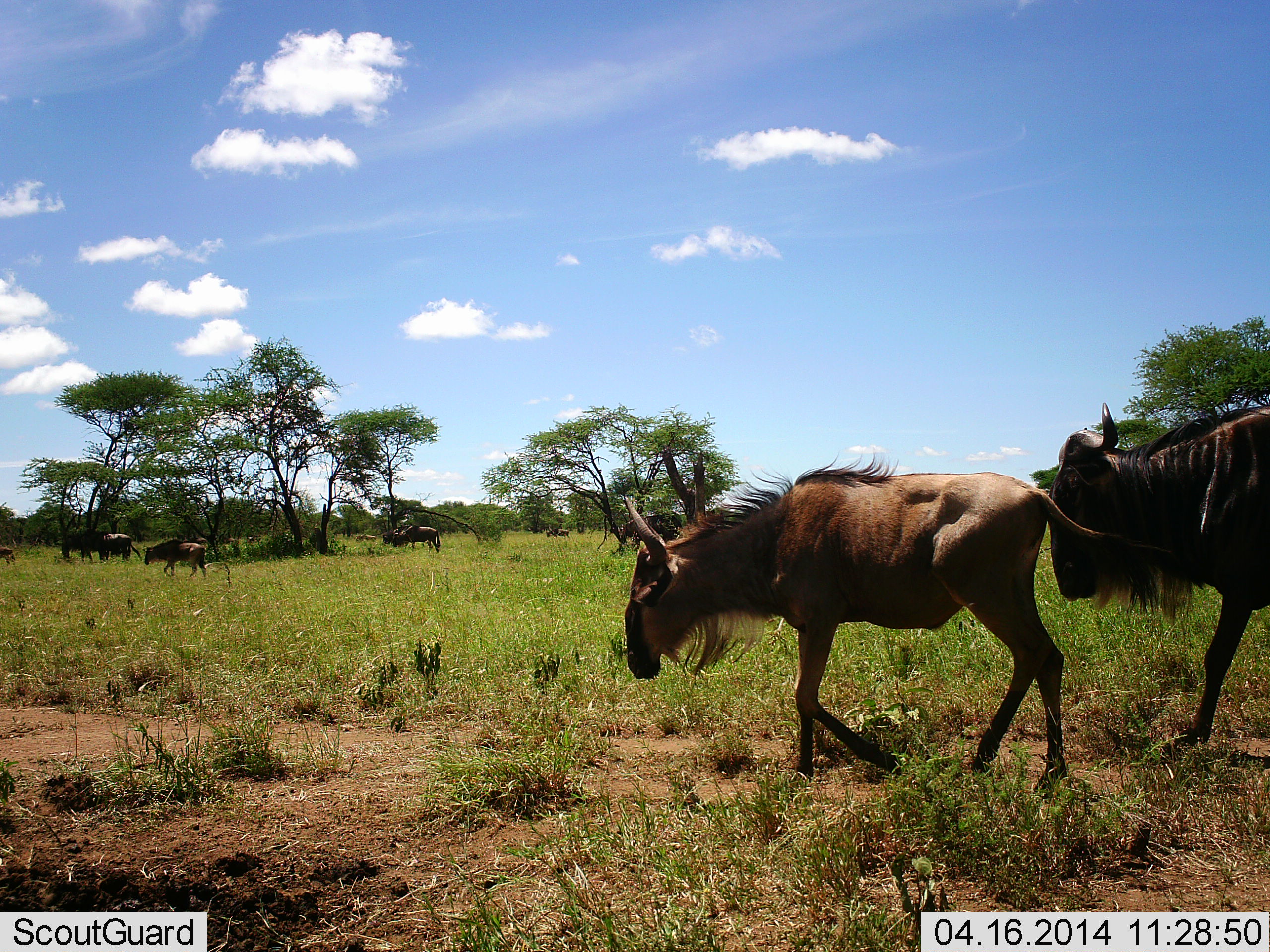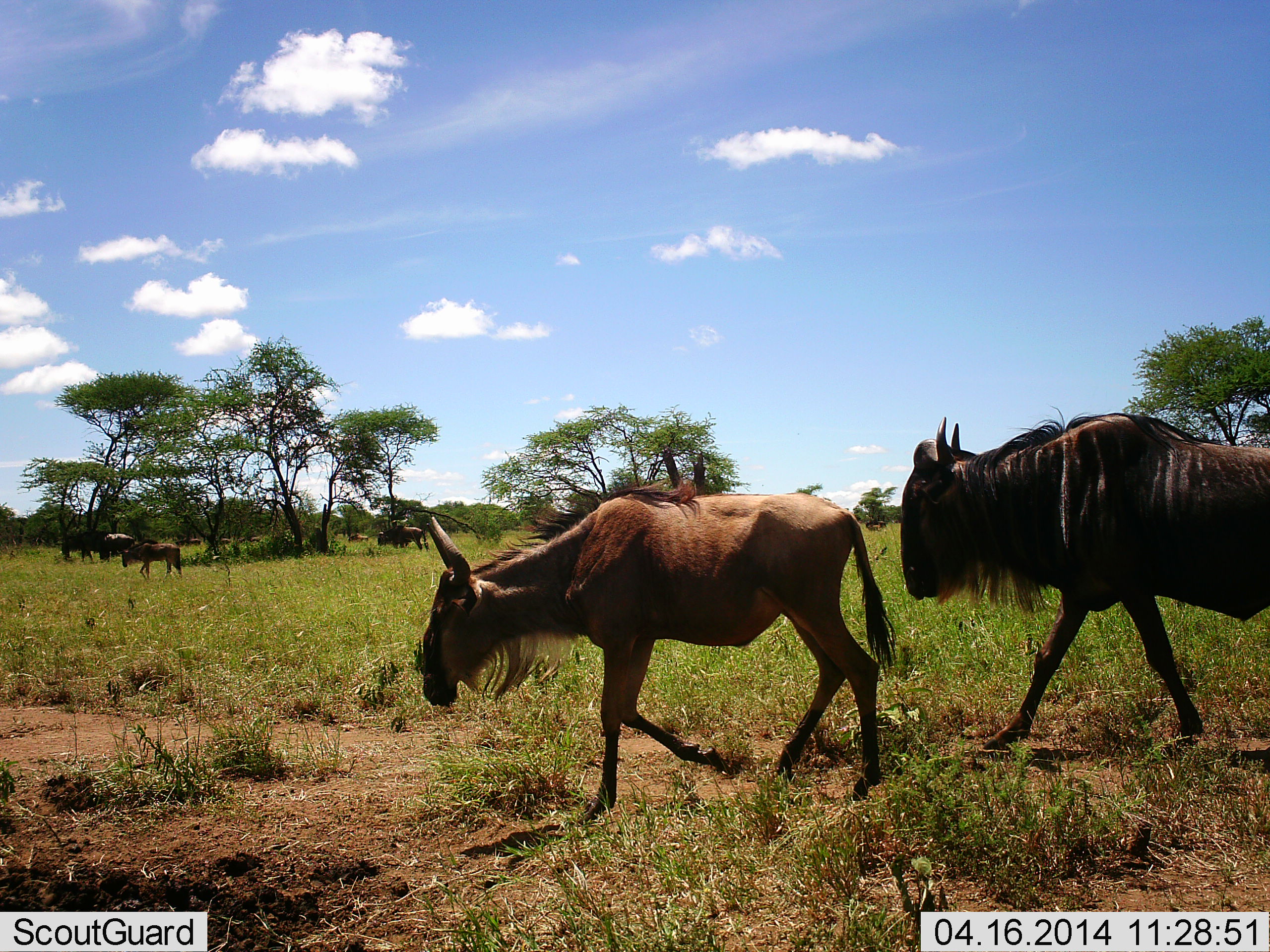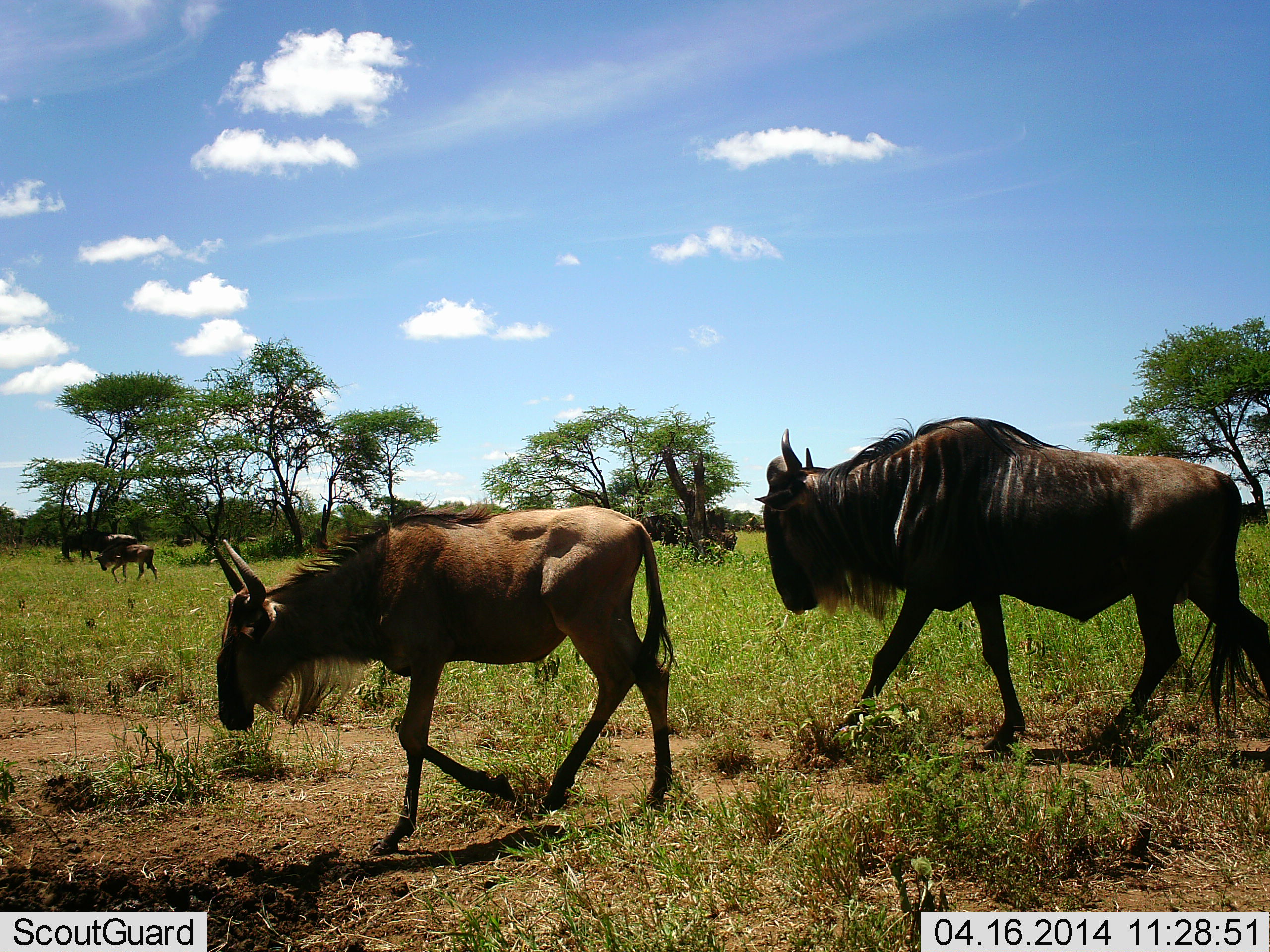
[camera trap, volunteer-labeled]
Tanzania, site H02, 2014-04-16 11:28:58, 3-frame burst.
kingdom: Animalia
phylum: Chordata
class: Mammalia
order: Artiodactyla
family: Bovidae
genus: Connochaetes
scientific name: Connochaetes taurinus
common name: blue wildebeest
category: wildebeest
Wildebeest (blue wildebeest) (Connochaetes taurinus), count 6. Behavior (volunteer vote fractions): standing 10%, resting 0%, moving 100%, interacting 0%. Young present (vote fraction): 20%. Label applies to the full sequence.